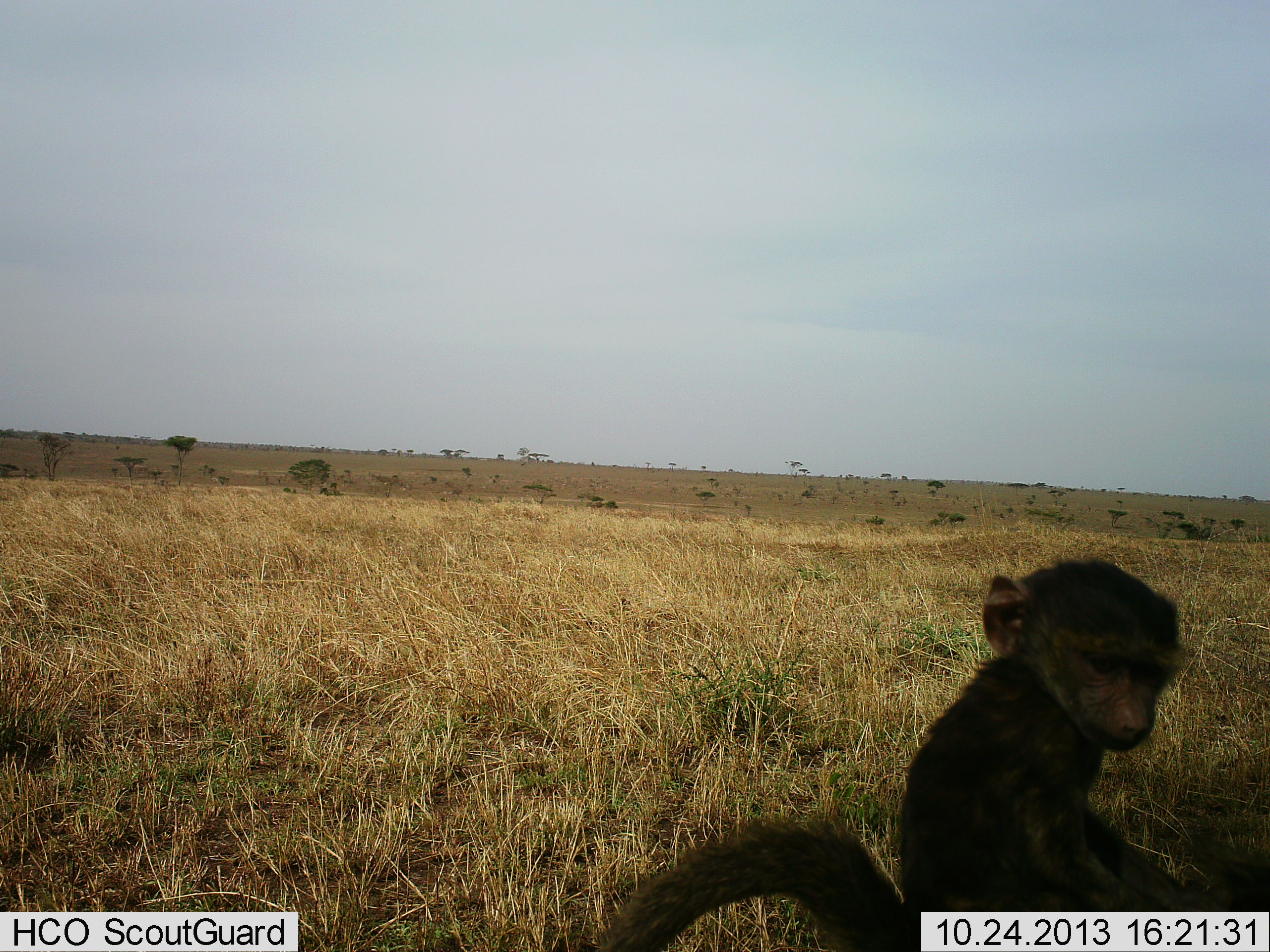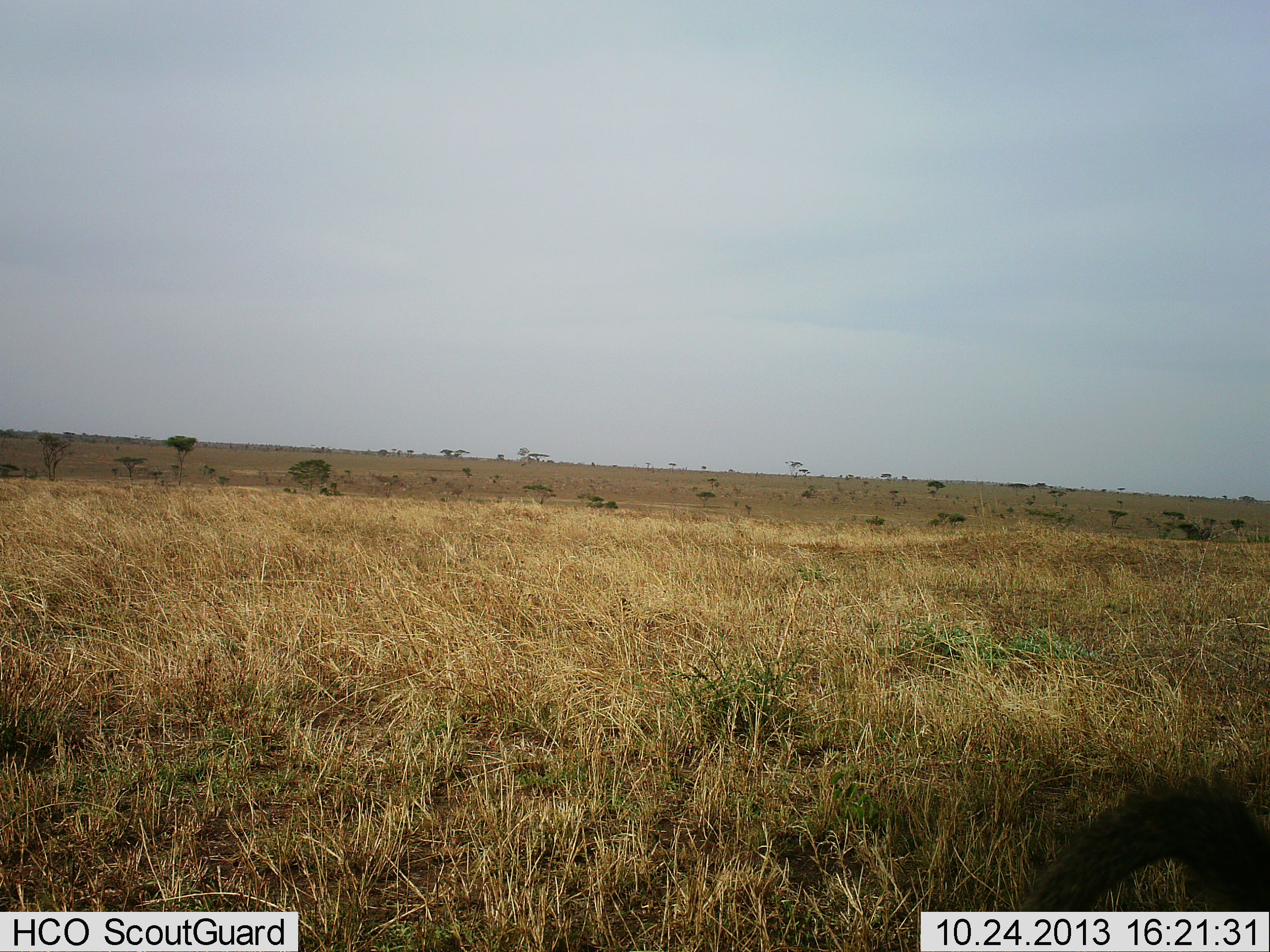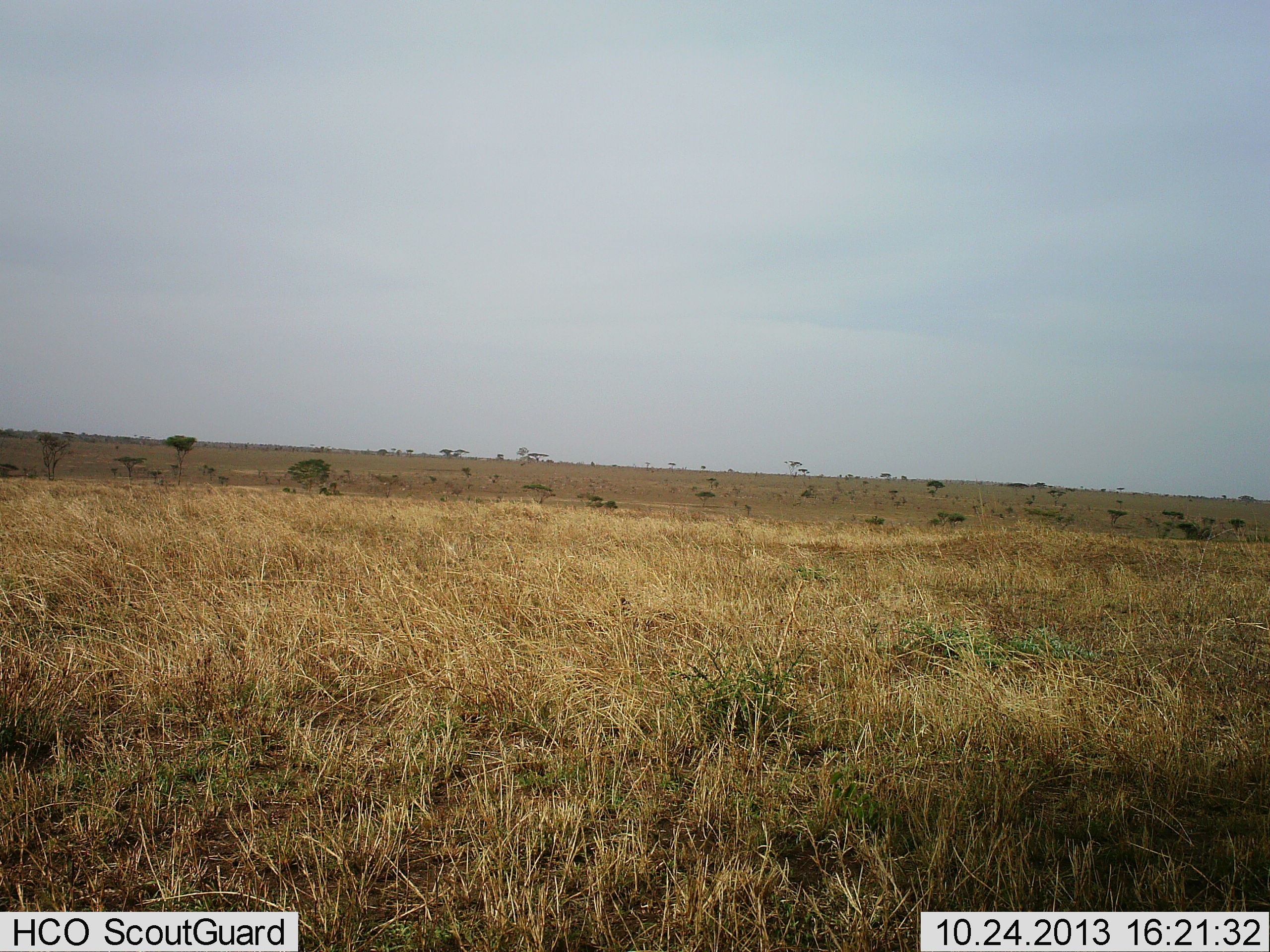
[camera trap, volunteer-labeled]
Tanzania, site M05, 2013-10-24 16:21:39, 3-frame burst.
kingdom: Animalia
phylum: Chordata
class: Mammalia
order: Primates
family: Cercopithecidae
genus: Papio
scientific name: Papio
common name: baboon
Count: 2.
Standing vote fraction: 0%.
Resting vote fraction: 50%.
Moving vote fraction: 60%.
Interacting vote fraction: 10%.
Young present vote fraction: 90%.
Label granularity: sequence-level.